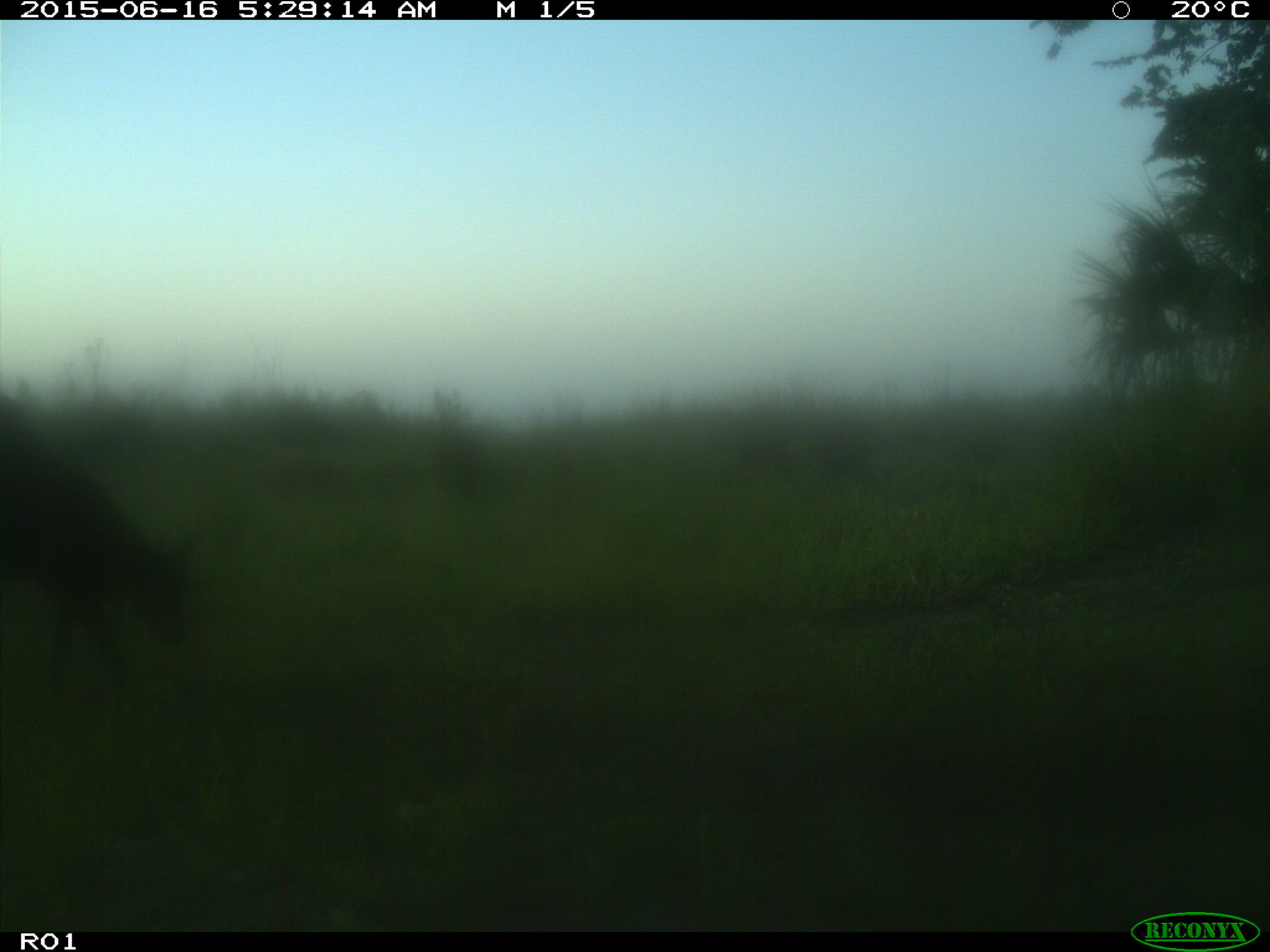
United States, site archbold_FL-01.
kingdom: Animalia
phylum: Chordata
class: Mammalia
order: Artiodactyla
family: Bovidae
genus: Bos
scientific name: Bos taurus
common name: domestic cow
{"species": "Bos taurus (domestic cow)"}